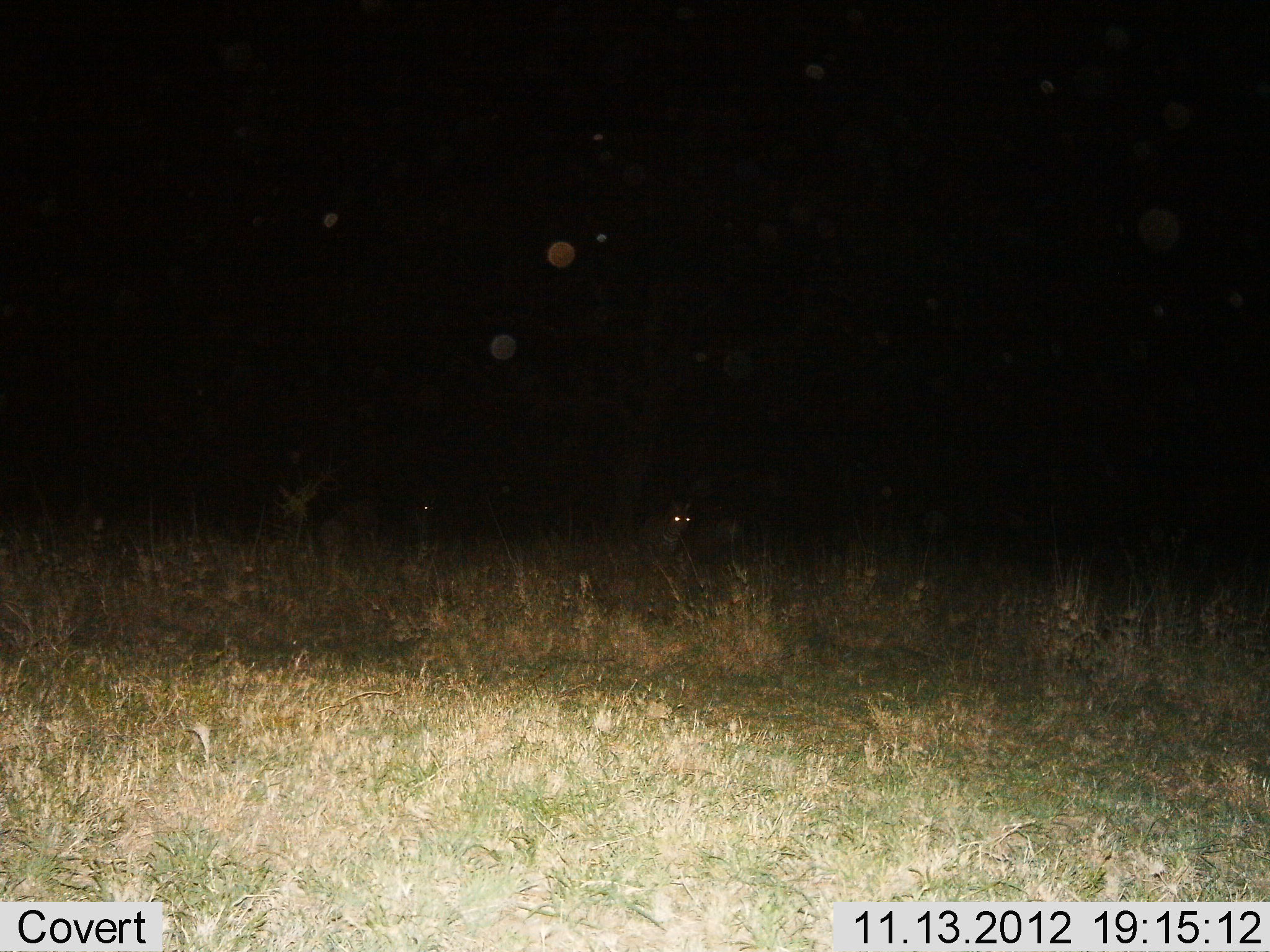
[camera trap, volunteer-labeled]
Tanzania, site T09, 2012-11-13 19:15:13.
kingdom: Animalia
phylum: Chordata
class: Mammalia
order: Perissodactyla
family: Equidae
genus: Equus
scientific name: Equus quagga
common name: plains zebra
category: zebra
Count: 2.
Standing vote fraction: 100%.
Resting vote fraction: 0%.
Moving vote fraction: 0%.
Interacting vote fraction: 0%.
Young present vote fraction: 0%.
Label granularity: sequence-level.